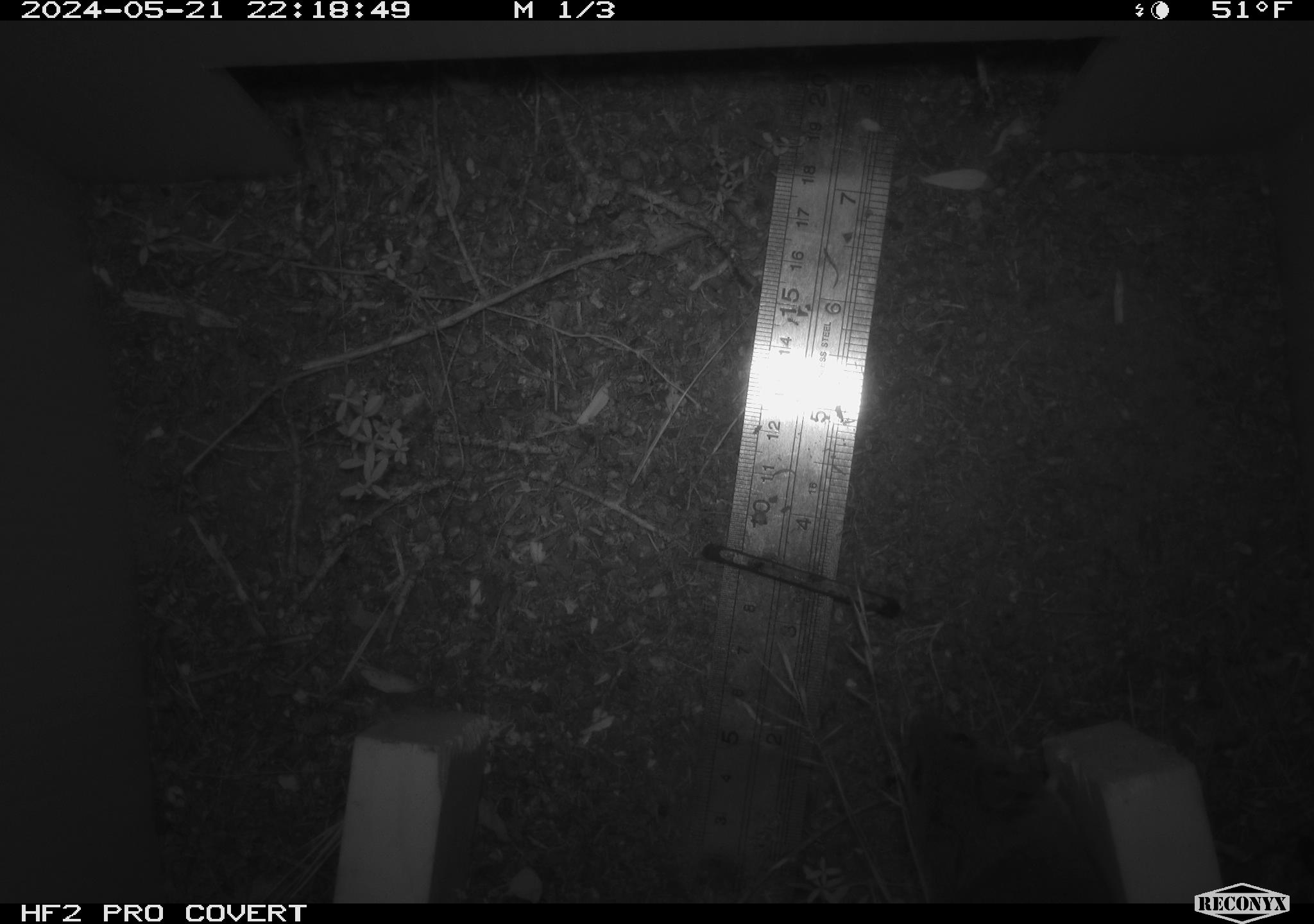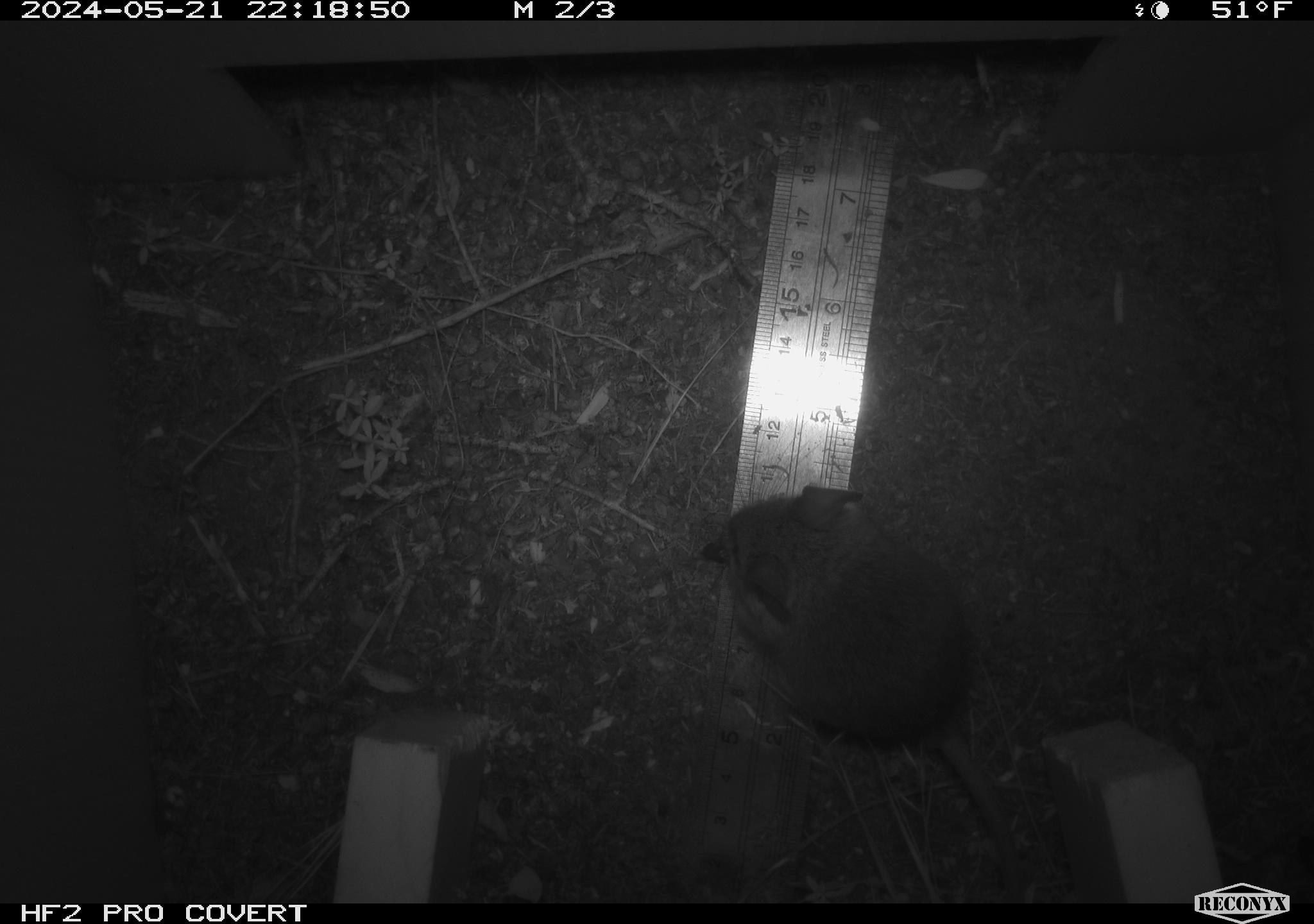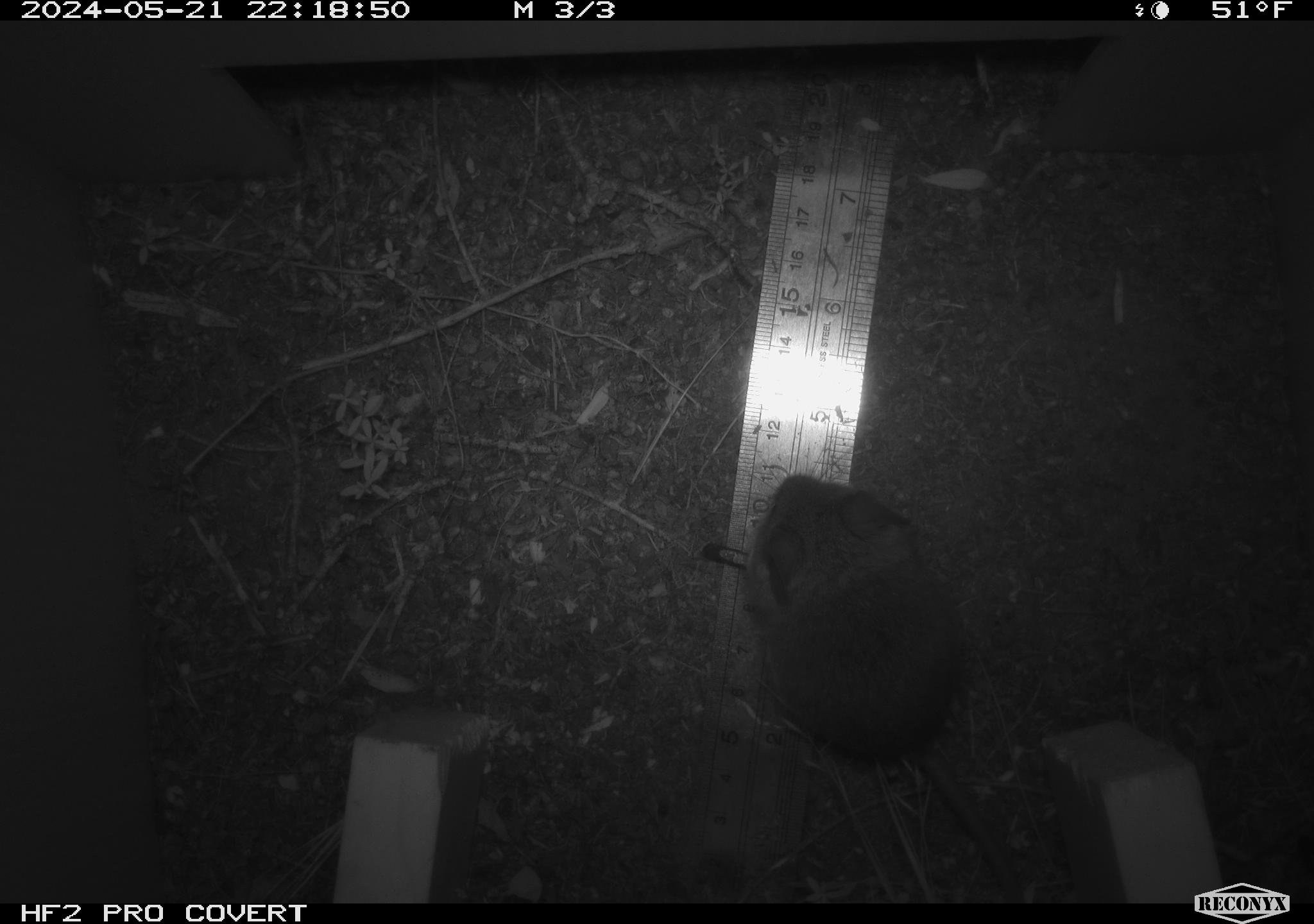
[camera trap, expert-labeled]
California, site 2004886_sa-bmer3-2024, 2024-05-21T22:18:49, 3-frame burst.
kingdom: Animalia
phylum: Chordata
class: Mammalia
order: Rodentia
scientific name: Rodentia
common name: mouse species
Mouse species (Rodentia).